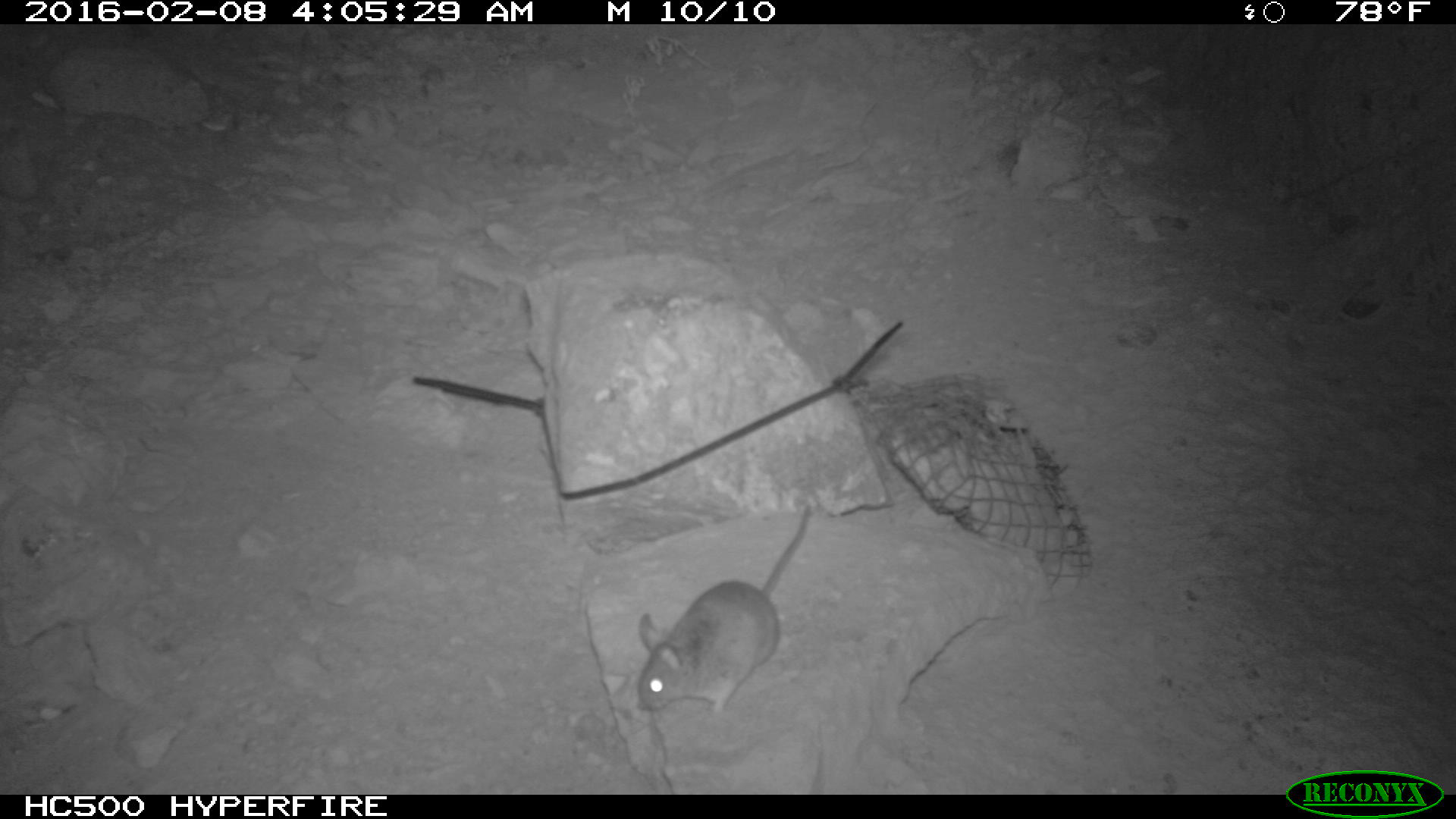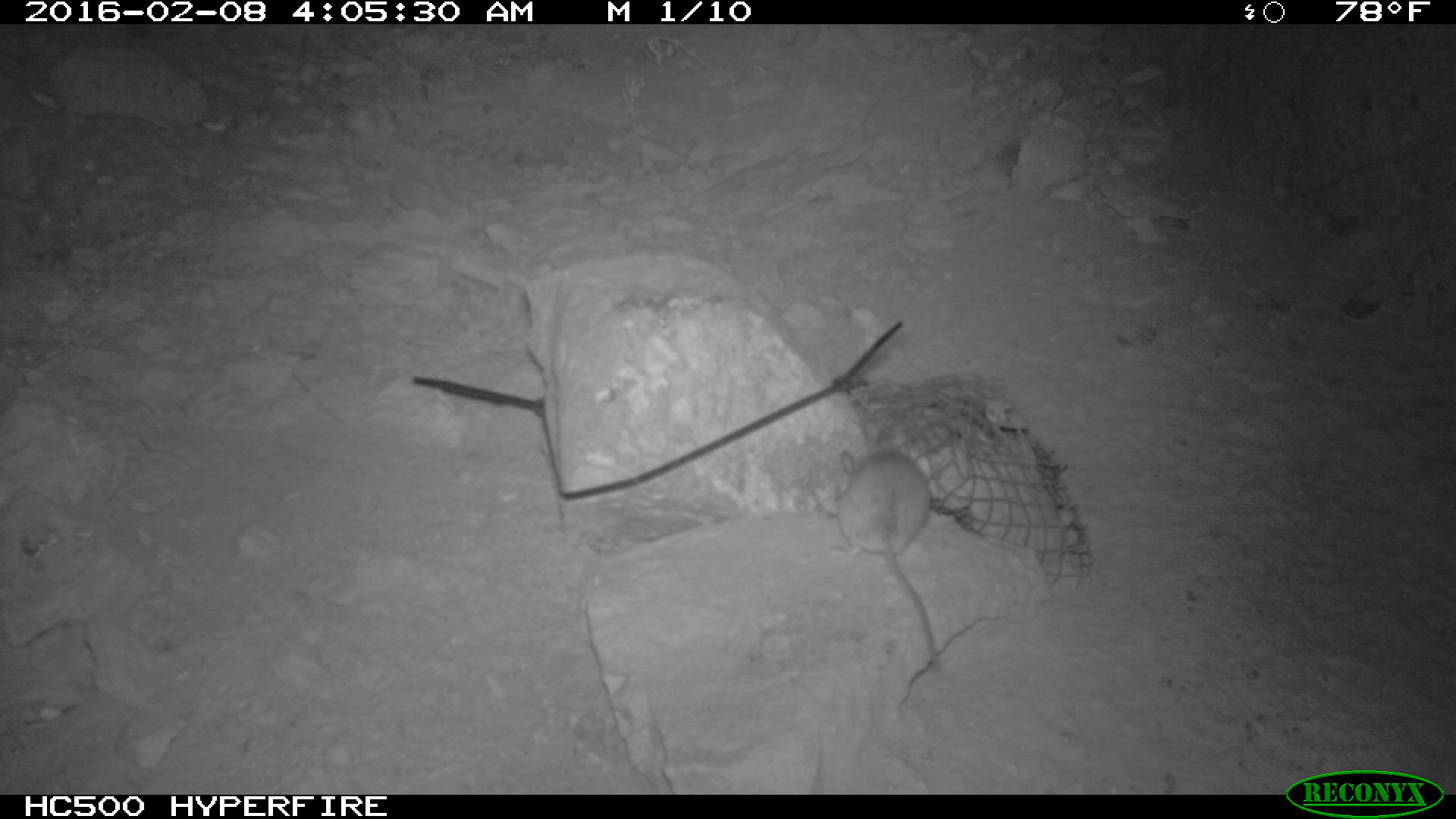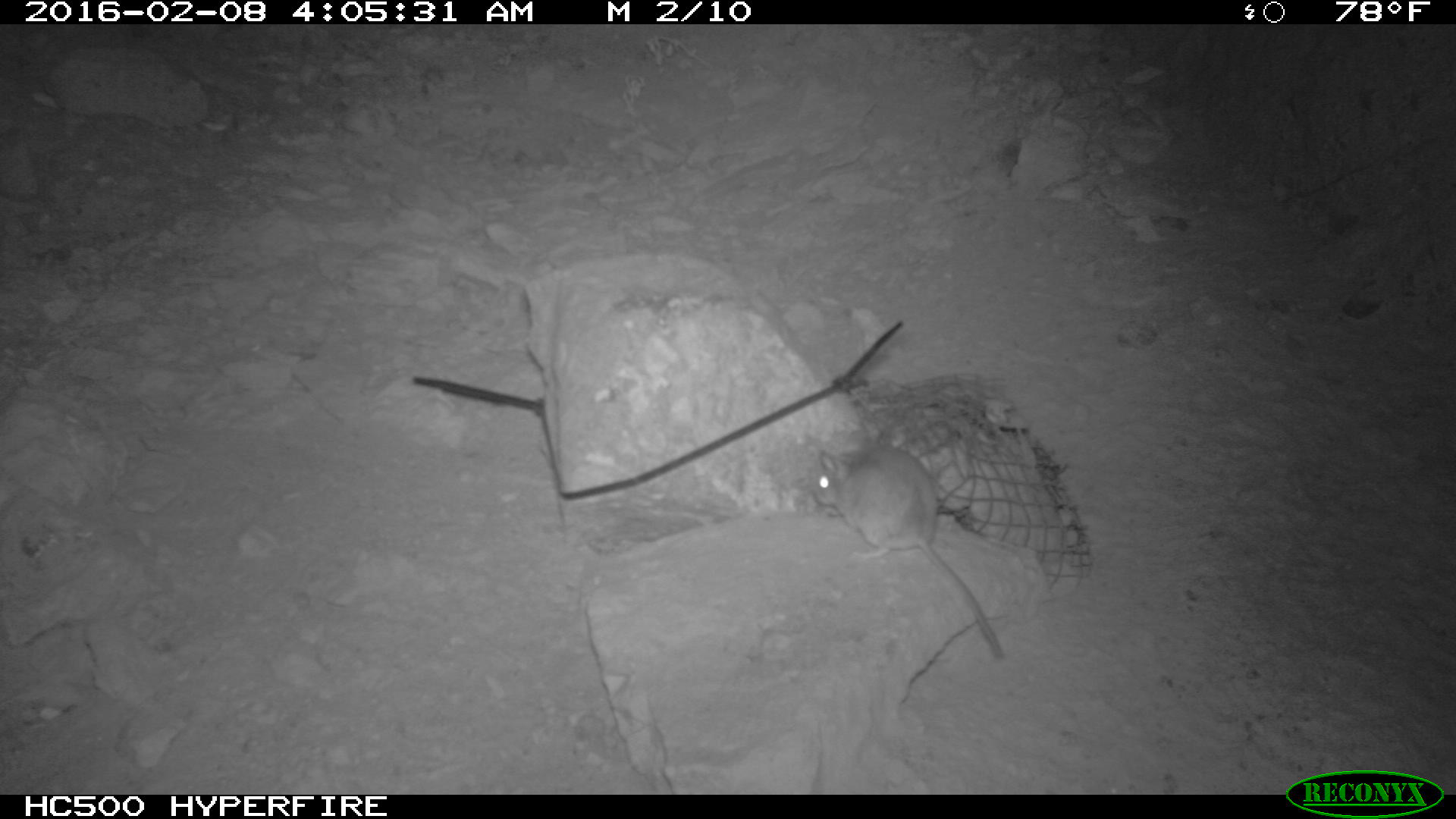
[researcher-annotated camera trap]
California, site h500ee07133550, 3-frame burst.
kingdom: Animalia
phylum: Chordata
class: Mammalia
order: Rodentia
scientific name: Rodentia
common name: rodent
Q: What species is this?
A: Rodent (Rodentia).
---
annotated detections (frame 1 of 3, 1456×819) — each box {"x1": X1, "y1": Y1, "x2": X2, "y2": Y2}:
rodent: {"x1": 636, "y1": 505, "x2": 808, "y2": 729}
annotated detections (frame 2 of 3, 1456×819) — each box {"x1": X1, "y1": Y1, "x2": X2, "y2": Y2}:
rodent: {"x1": 827, "y1": 446, "x2": 939, "y2": 665}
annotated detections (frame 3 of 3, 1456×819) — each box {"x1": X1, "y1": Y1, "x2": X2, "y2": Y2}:
rodent: {"x1": 813, "y1": 431, "x2": 1003, "y2": 658}